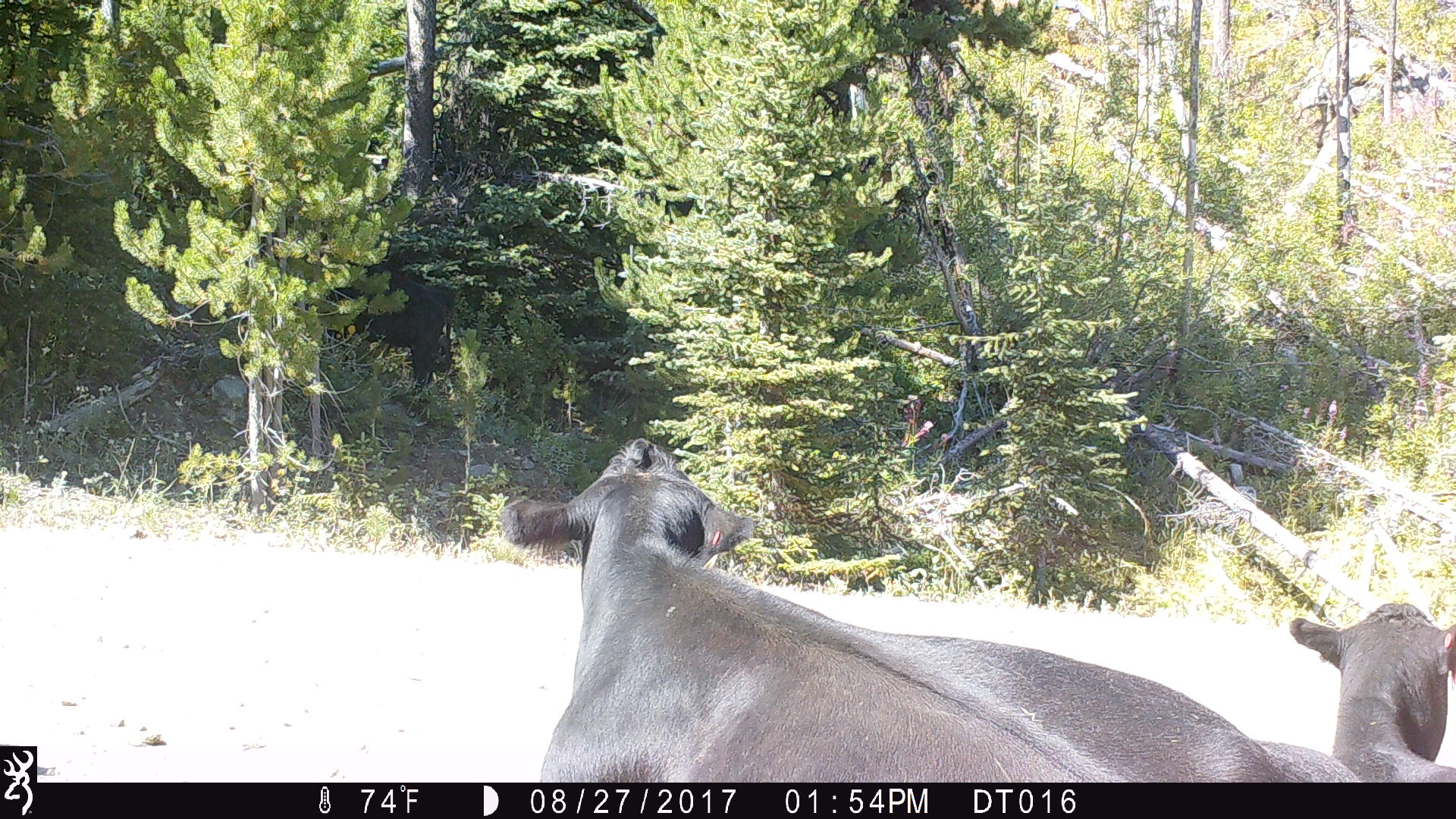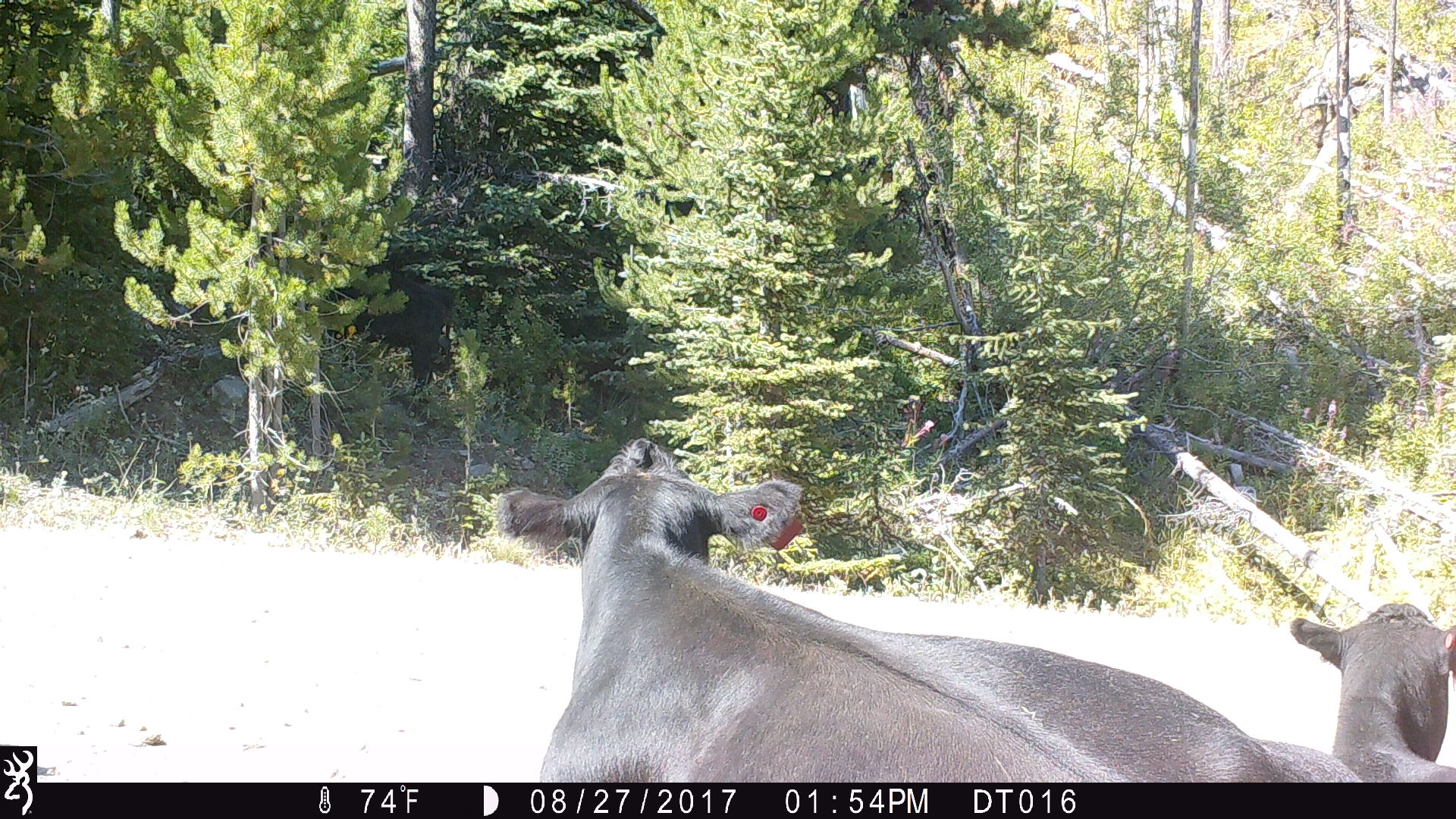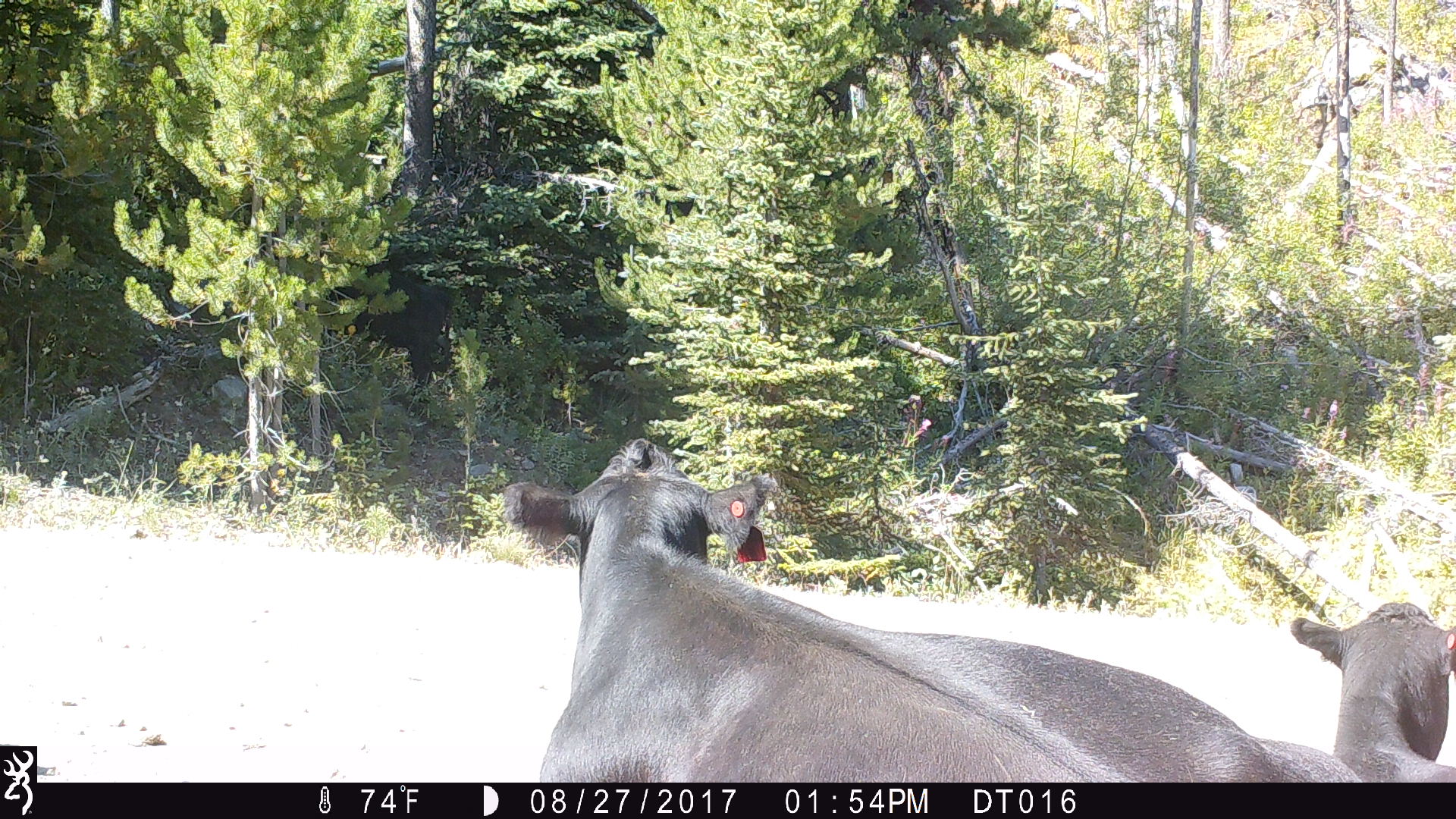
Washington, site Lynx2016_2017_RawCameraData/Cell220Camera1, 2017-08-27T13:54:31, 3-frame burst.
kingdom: Animalia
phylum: Chordata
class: Mammalia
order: Artiodactyla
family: Bovidae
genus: Bos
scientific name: Bos taurus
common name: domestic cattle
Domestic cattle (Bos taurus). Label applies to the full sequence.